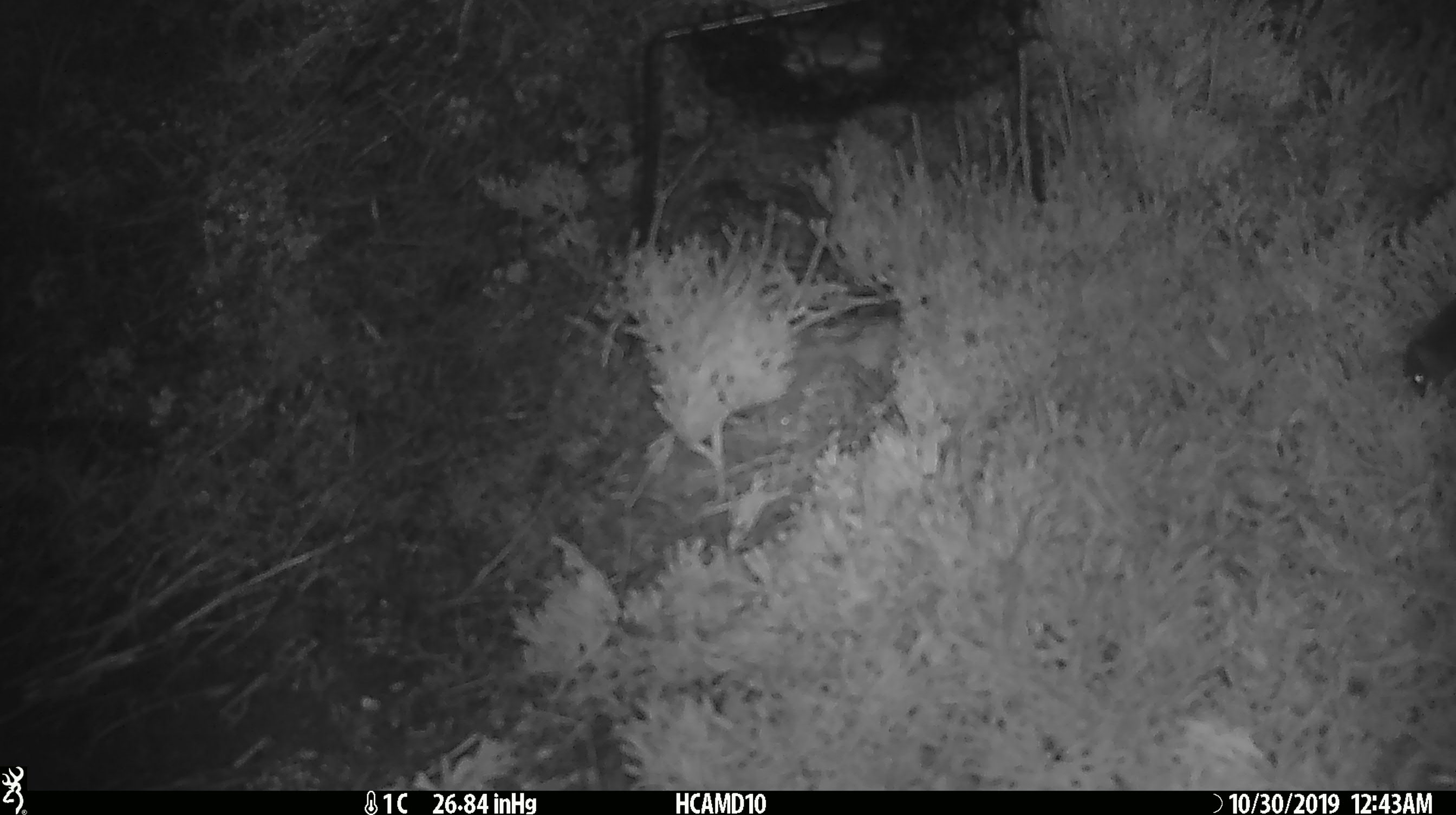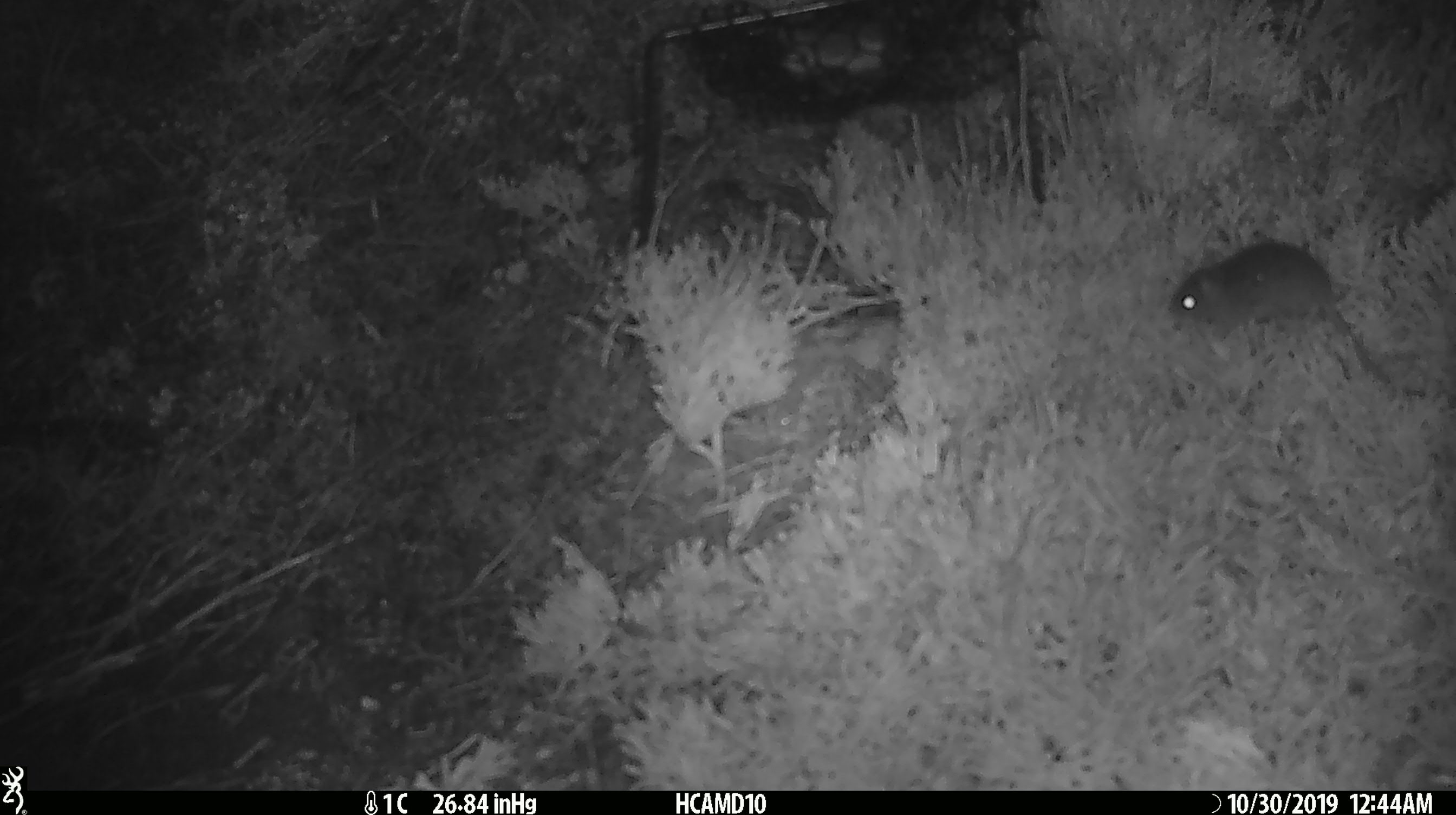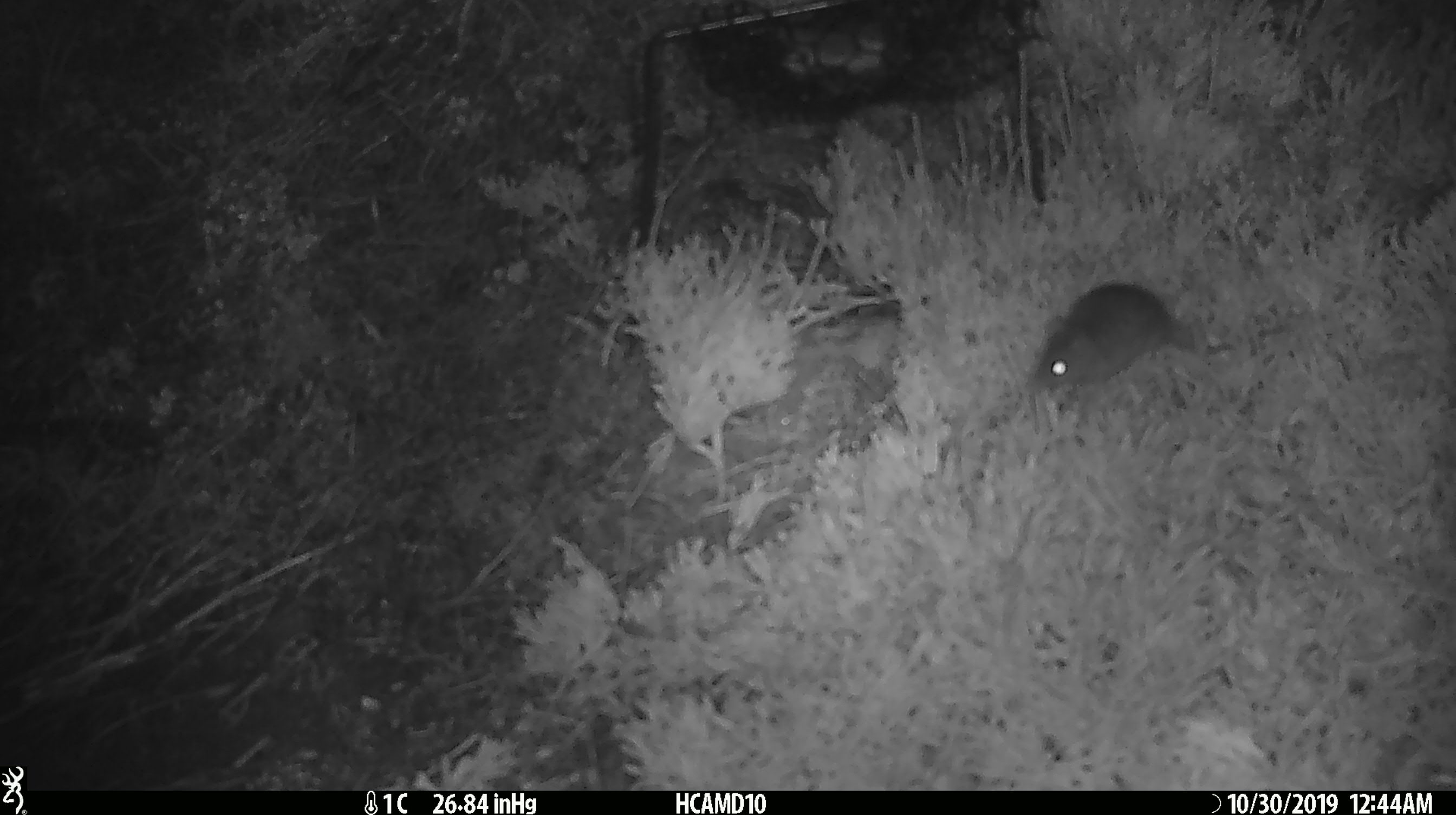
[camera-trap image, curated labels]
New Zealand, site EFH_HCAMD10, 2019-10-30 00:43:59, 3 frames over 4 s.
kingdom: Animalia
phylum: Chordata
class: Mammalia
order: Rodentia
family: Muridae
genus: Mus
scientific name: Mus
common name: mouse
Mouse (Mus).